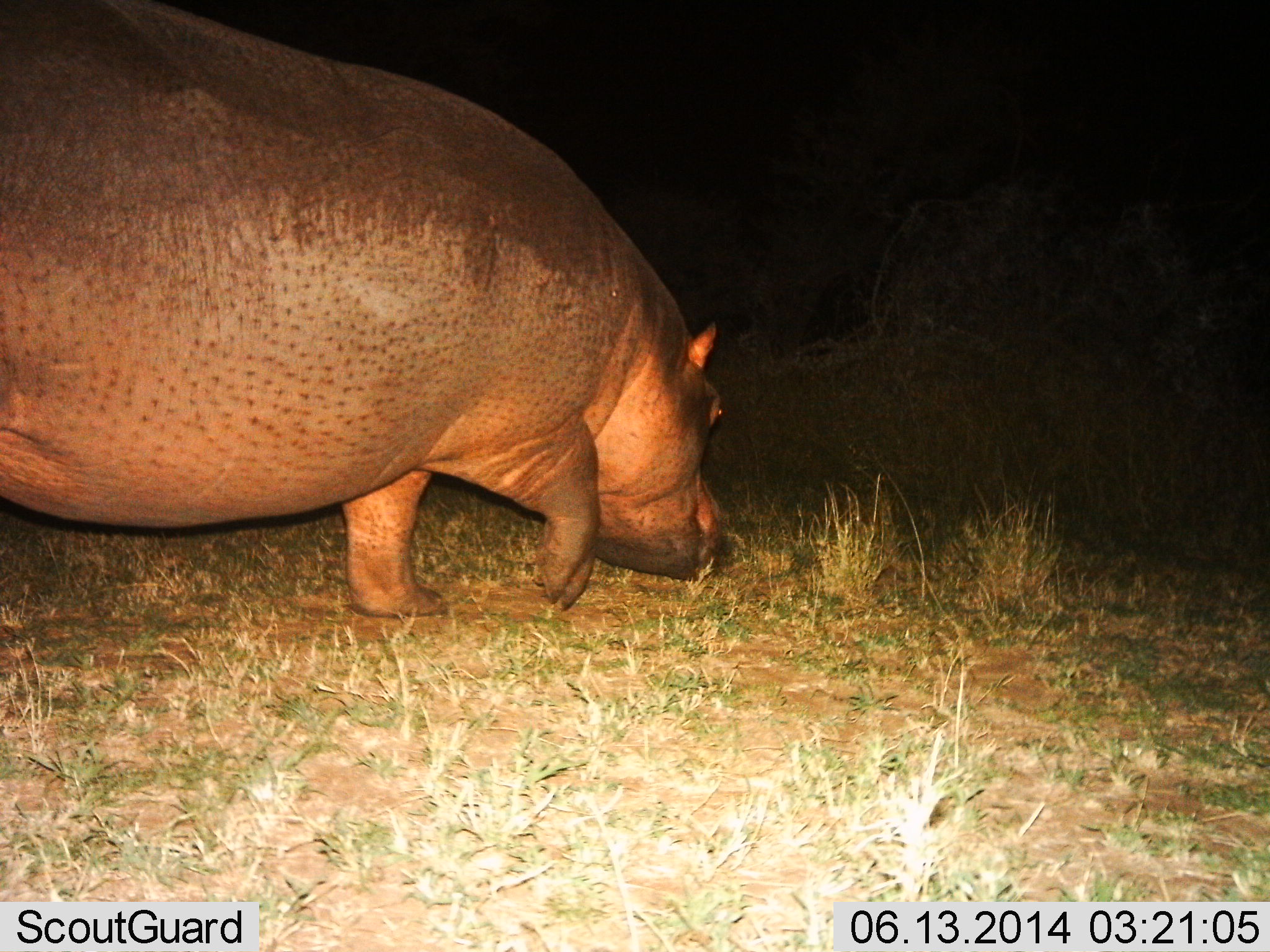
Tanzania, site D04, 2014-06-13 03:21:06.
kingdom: Animalia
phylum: Chordata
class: Mammalia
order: Artiodactyla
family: Hippopotamidae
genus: Hippopotamus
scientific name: Hippopotamus amphibius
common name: hippopotamus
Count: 1.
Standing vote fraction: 0%.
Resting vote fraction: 0%.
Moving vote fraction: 80%.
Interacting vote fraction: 0%.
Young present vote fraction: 0%.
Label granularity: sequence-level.